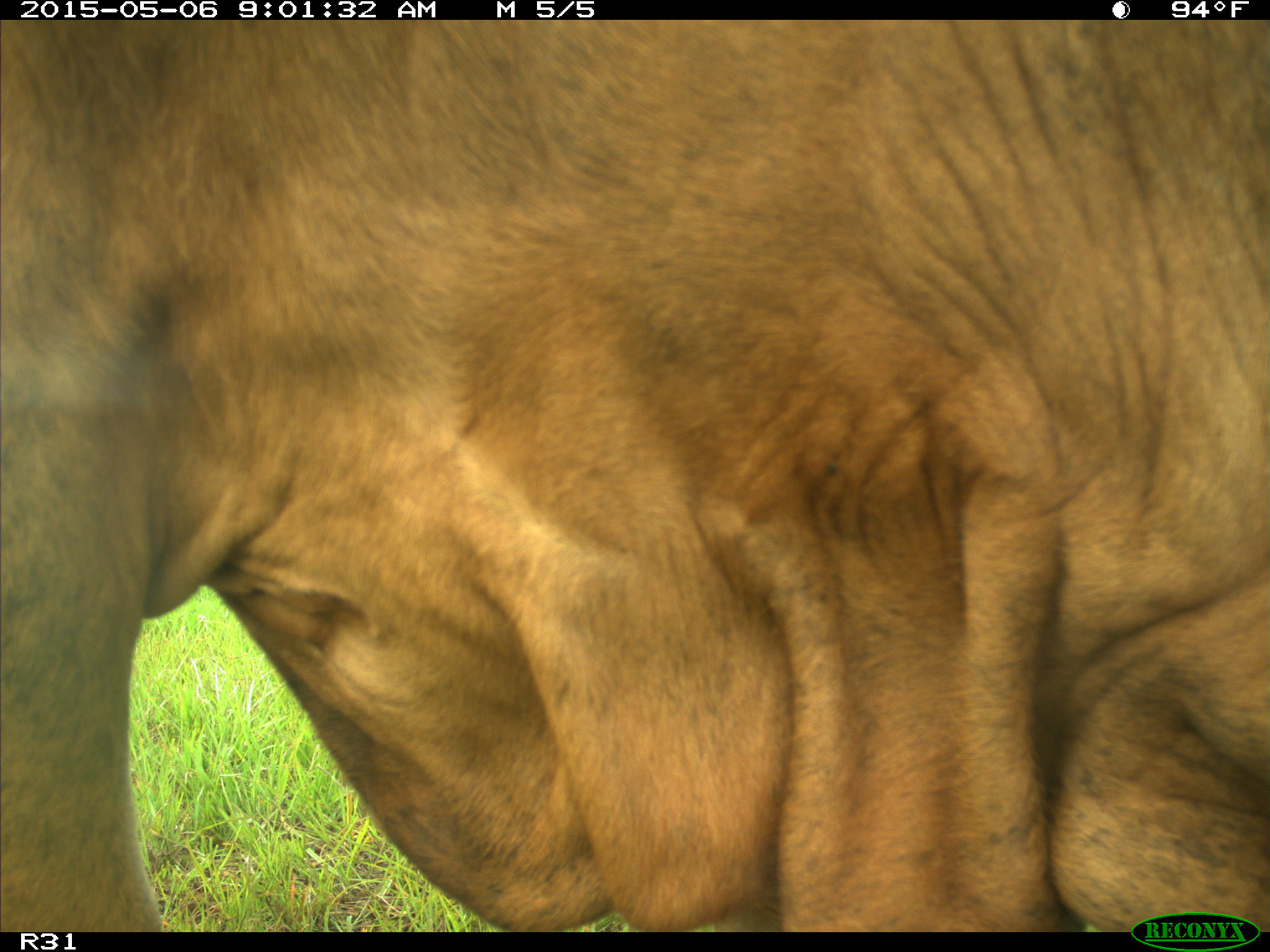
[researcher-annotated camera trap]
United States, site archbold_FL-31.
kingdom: Animalia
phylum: Chordata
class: Mammalia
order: Artiodactyla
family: Bovidae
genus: Bos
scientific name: Bos taurus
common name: domestic cow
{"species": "Bos taurus (domestic cow)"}